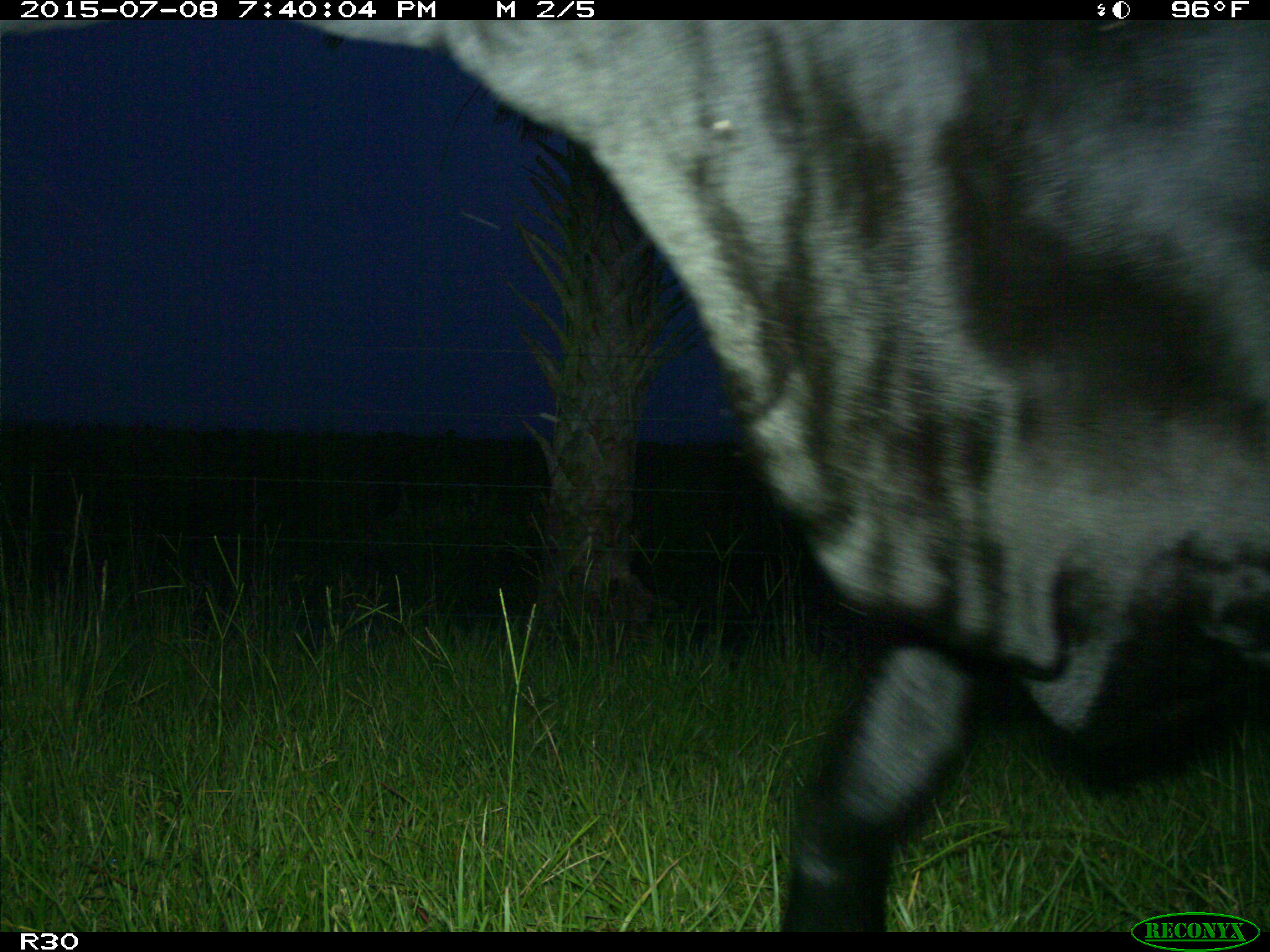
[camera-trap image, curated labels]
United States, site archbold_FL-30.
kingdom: Animalia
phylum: Chordata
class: Mammalia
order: Artiodactyla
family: Bovidae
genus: Bos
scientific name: Bos taurus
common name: domestic cow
Bos taurus (domestic cow).